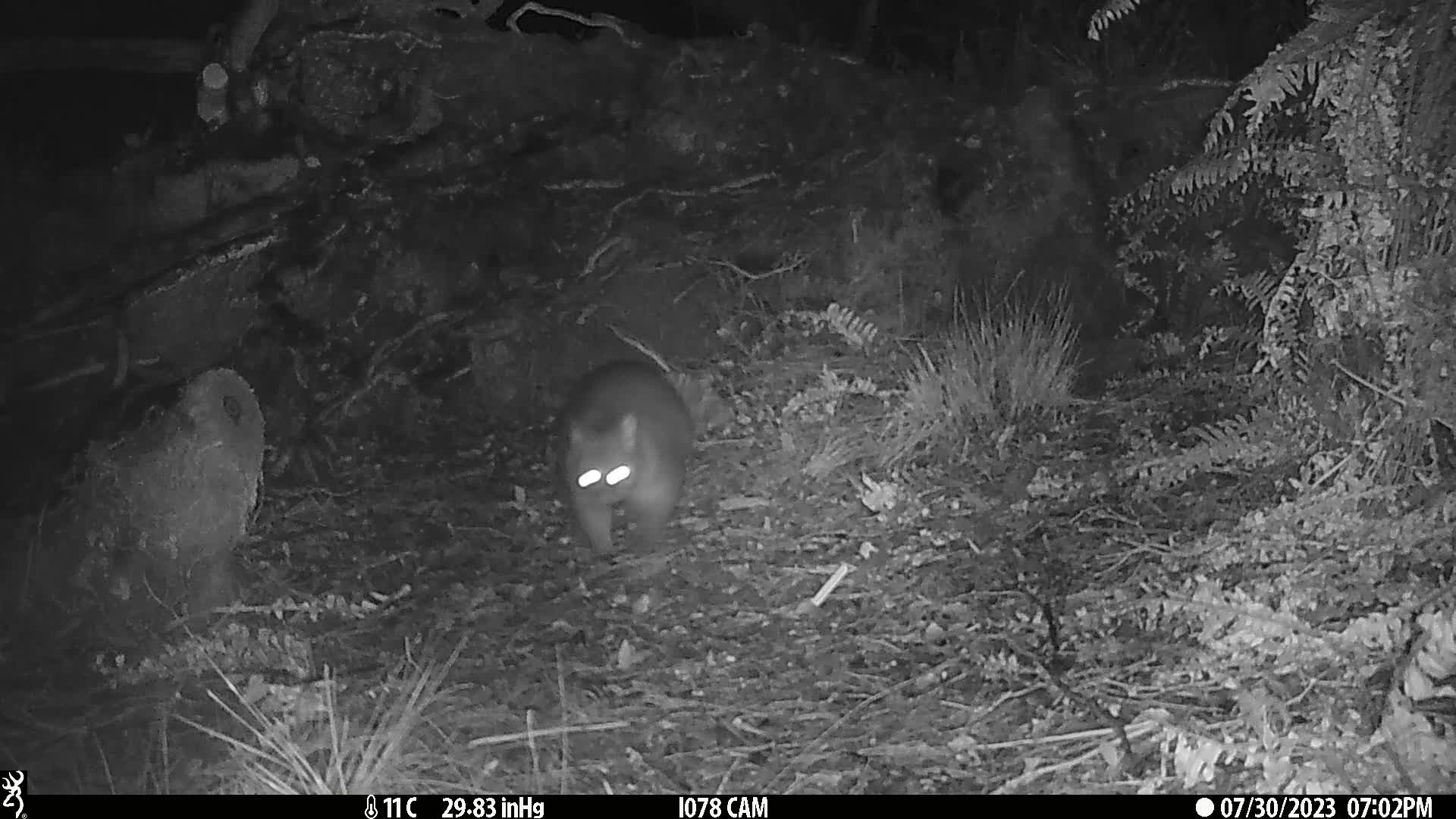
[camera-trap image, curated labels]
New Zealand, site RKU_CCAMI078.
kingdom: Animalia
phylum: Chordata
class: Mammalia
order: Diprotodontia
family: Phalangeridae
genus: Trichosurus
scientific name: Trichosurus vulpecula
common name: common brushtail possum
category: possum